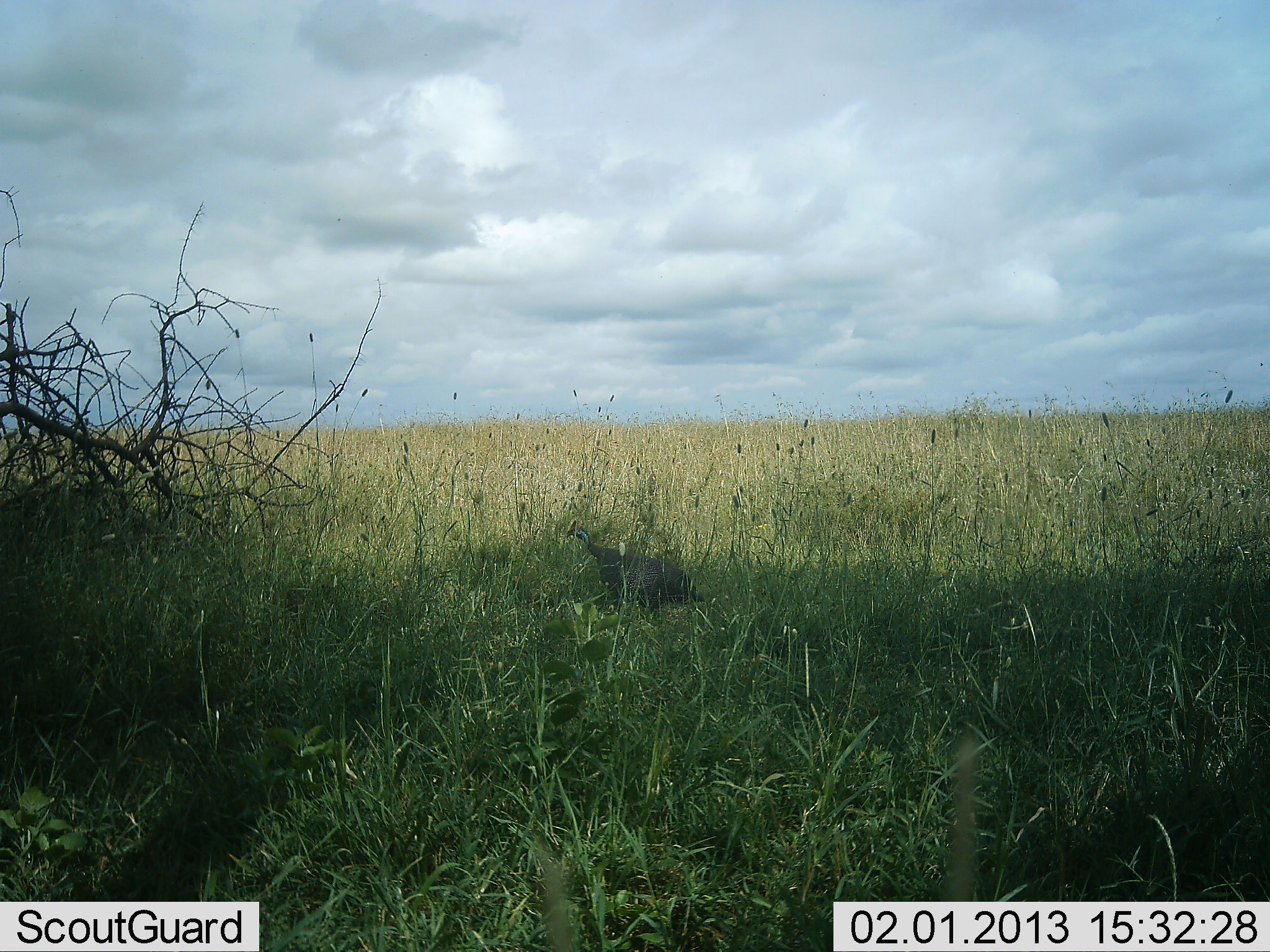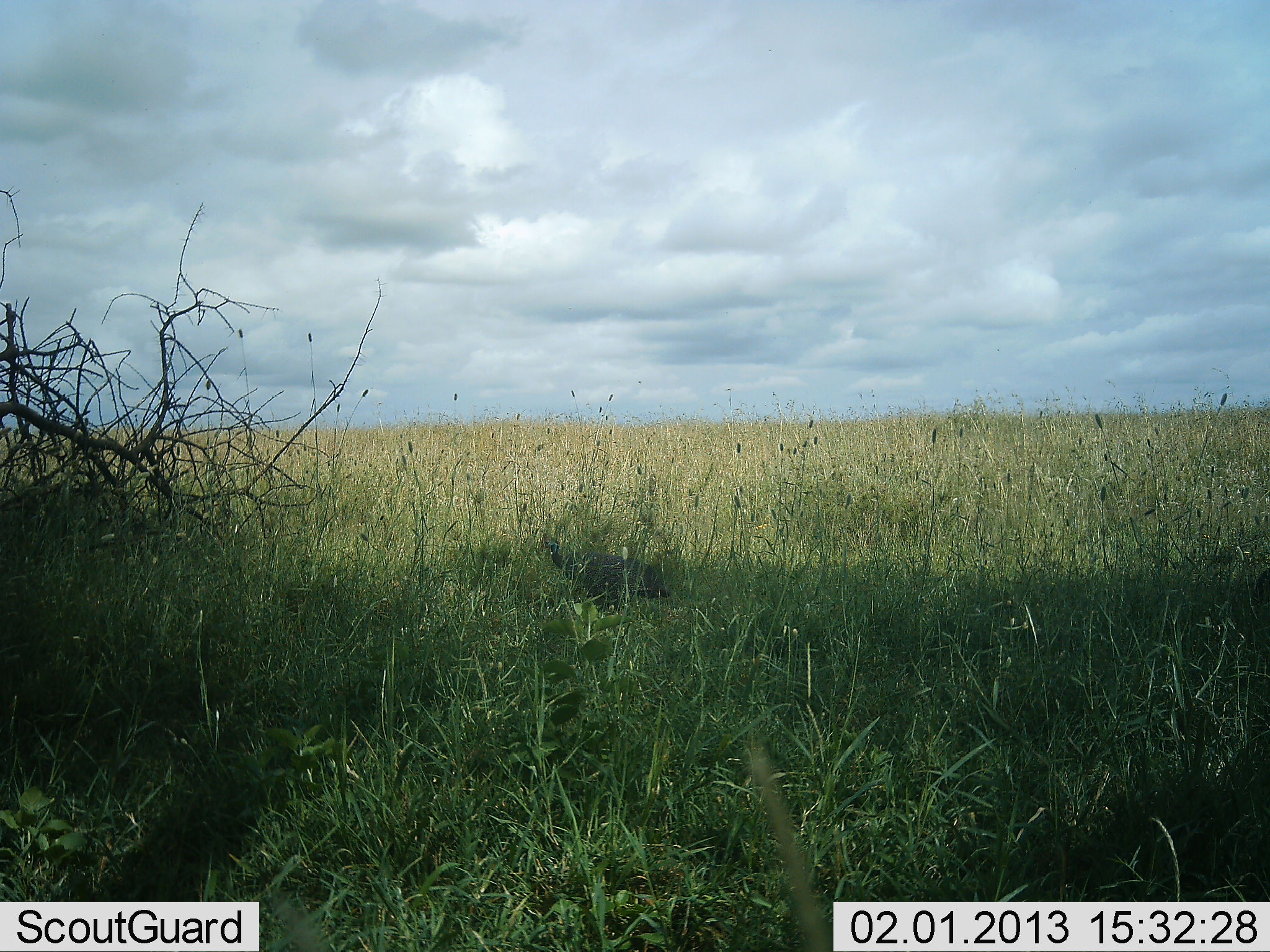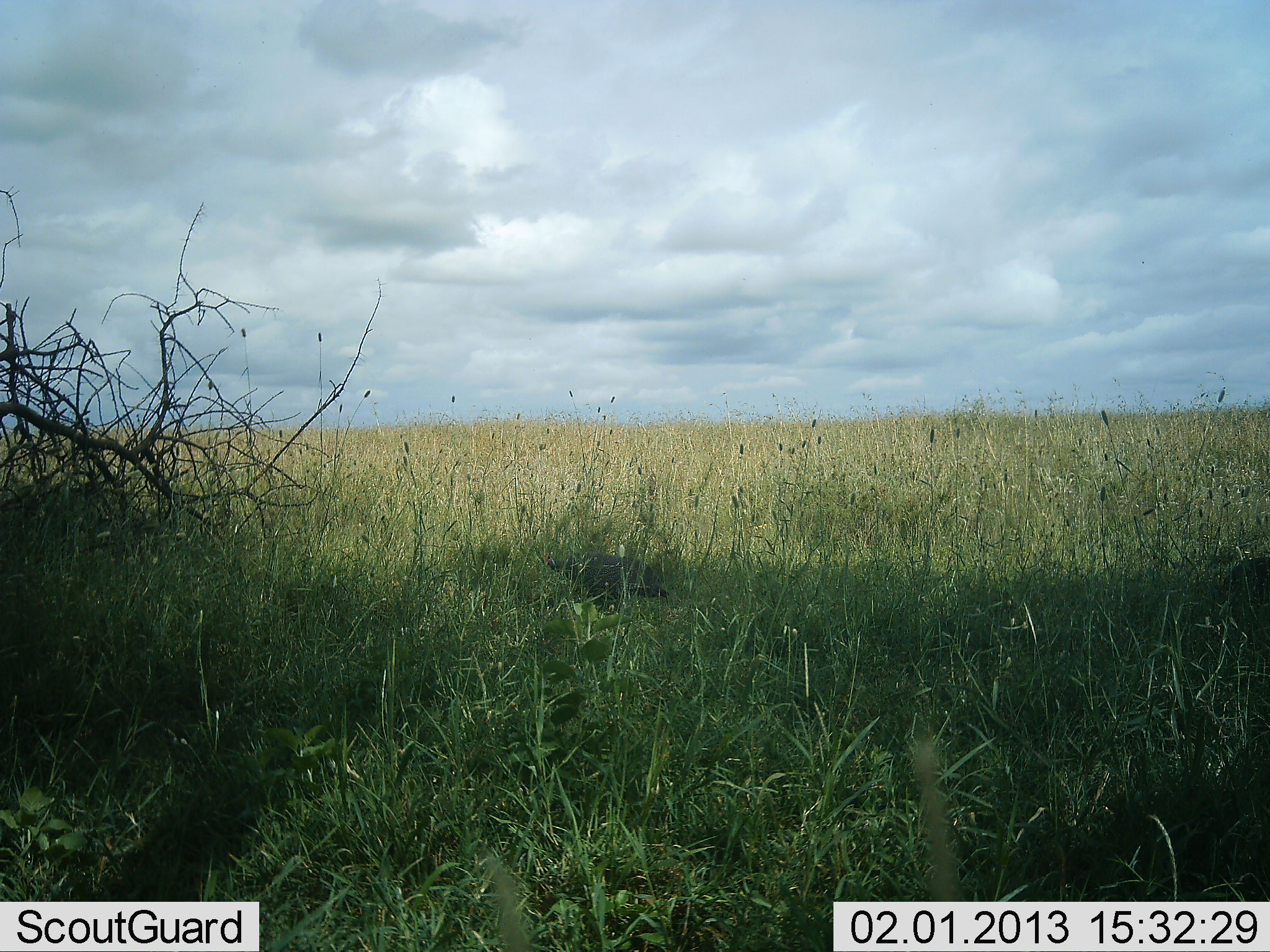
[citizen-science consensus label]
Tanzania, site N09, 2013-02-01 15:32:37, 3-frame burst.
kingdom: Animalia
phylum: Chordata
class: Aves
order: Galliformes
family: Numididae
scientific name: Numididae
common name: guinea fowl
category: guineafowl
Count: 1.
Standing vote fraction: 27%.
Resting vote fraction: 3%.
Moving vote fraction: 60%.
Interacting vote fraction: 0%.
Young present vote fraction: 0%.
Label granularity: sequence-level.